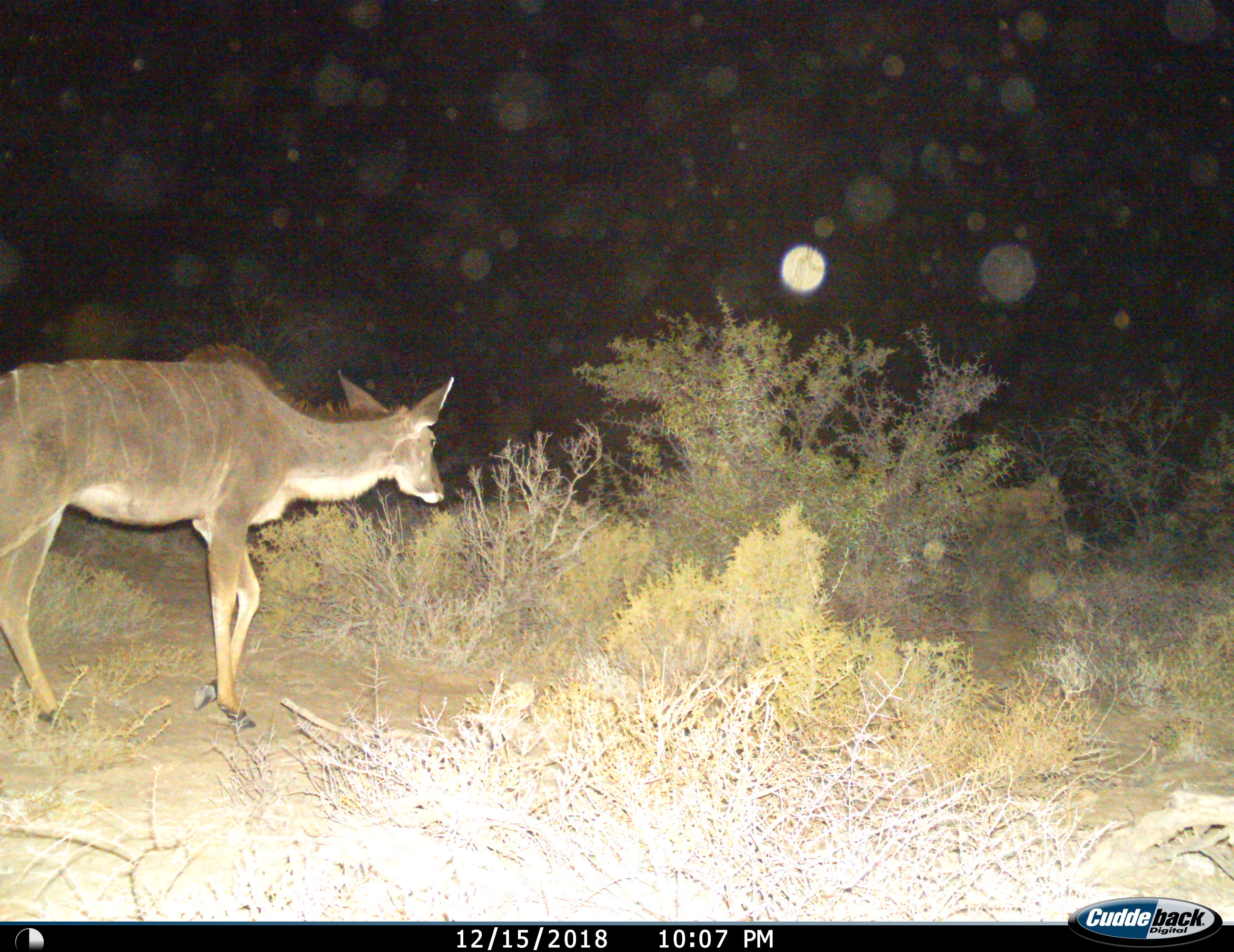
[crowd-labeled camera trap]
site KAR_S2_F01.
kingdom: Animalia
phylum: Chordata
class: Mammalia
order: Artiodactyla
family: Bovidae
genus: Tragelaphus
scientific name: Tragelaphus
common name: kudu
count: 1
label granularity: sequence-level